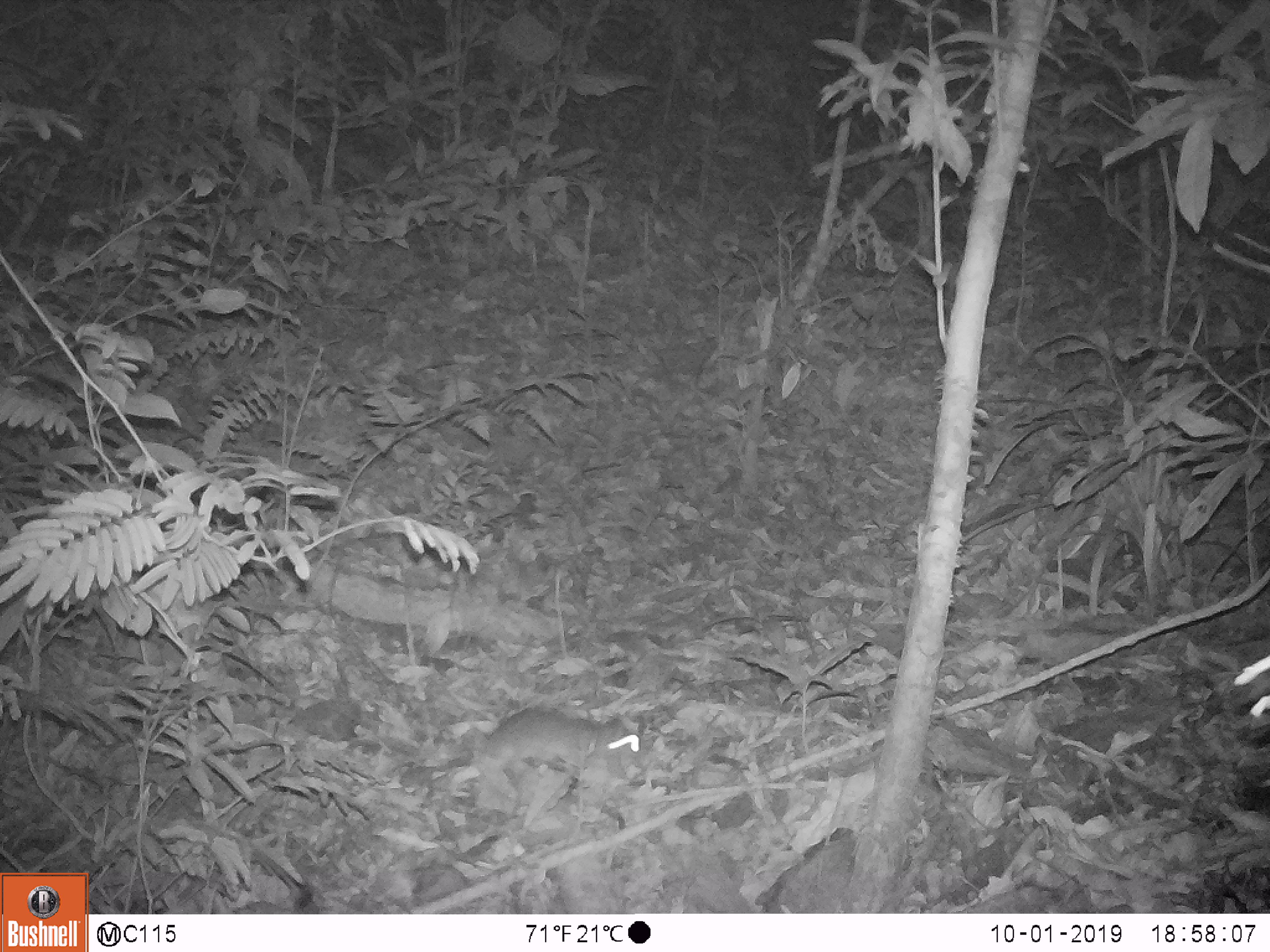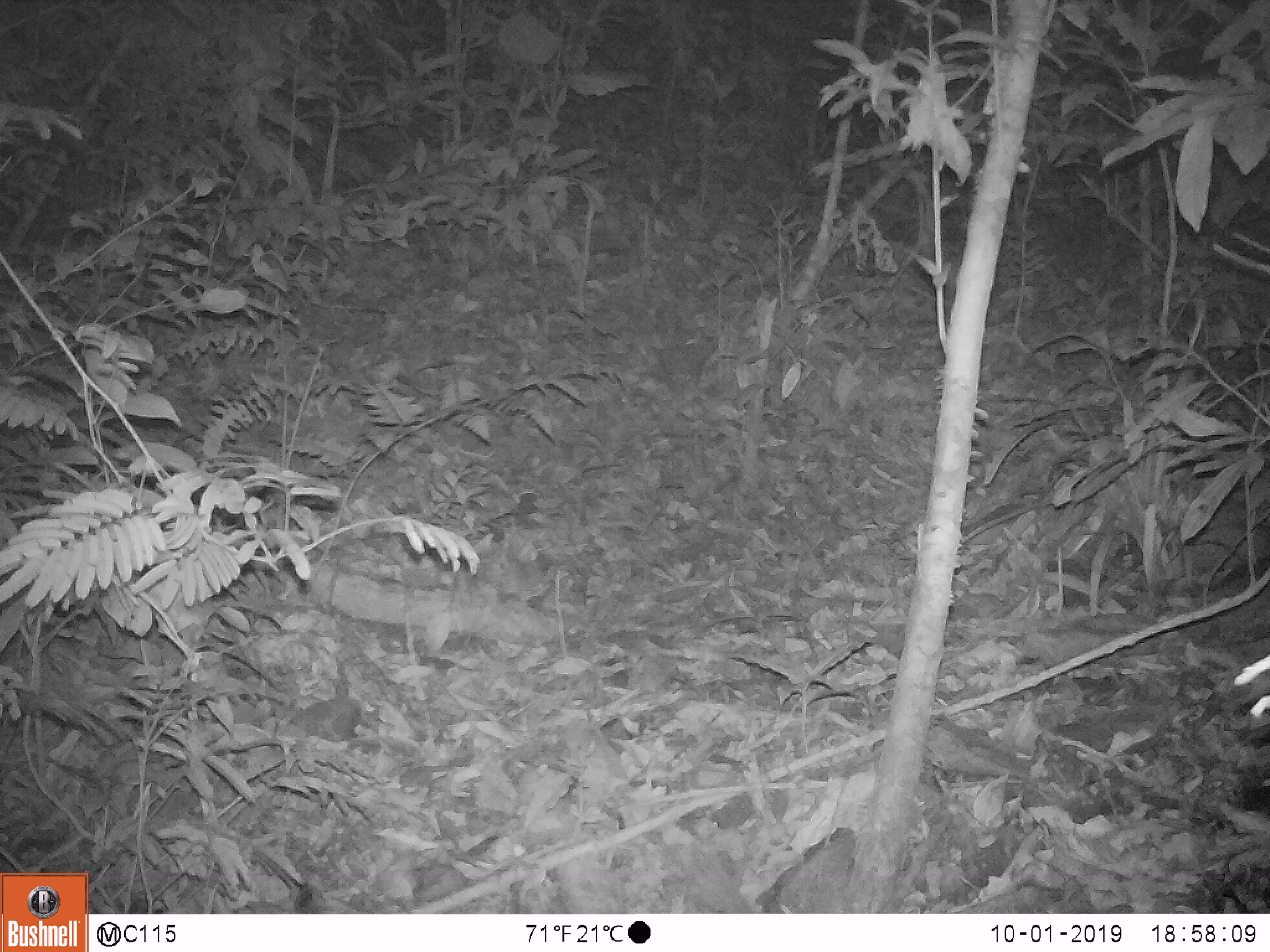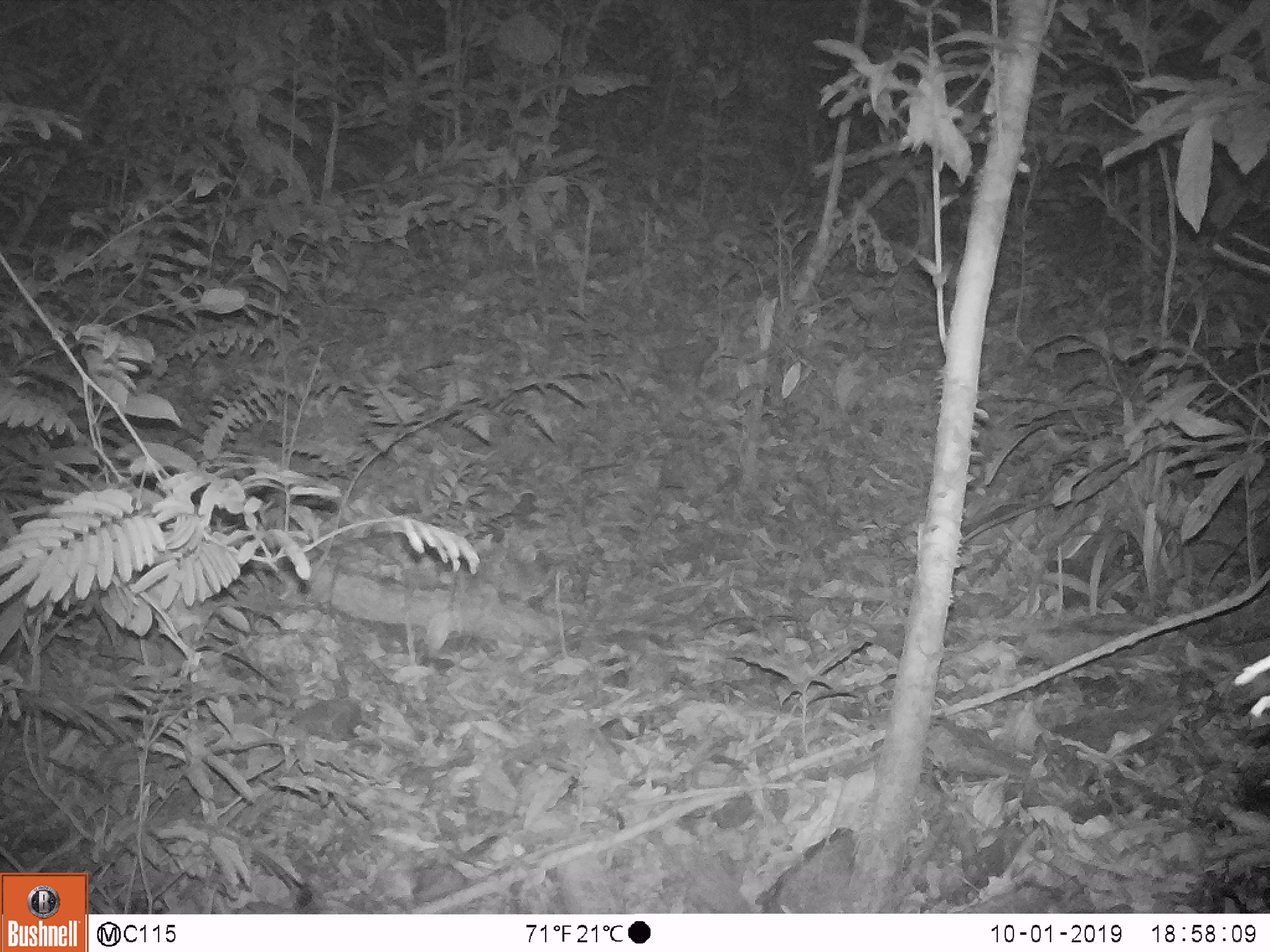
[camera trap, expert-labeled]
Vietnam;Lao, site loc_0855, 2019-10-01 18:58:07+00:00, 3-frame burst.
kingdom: Animalia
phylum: Chordata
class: Mammalia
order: Rodentia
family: Muridae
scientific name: Muridae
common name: old-world mice and rats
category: unidentified murid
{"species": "unidentified murid (old-world mice and rats) (Muridae)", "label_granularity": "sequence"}